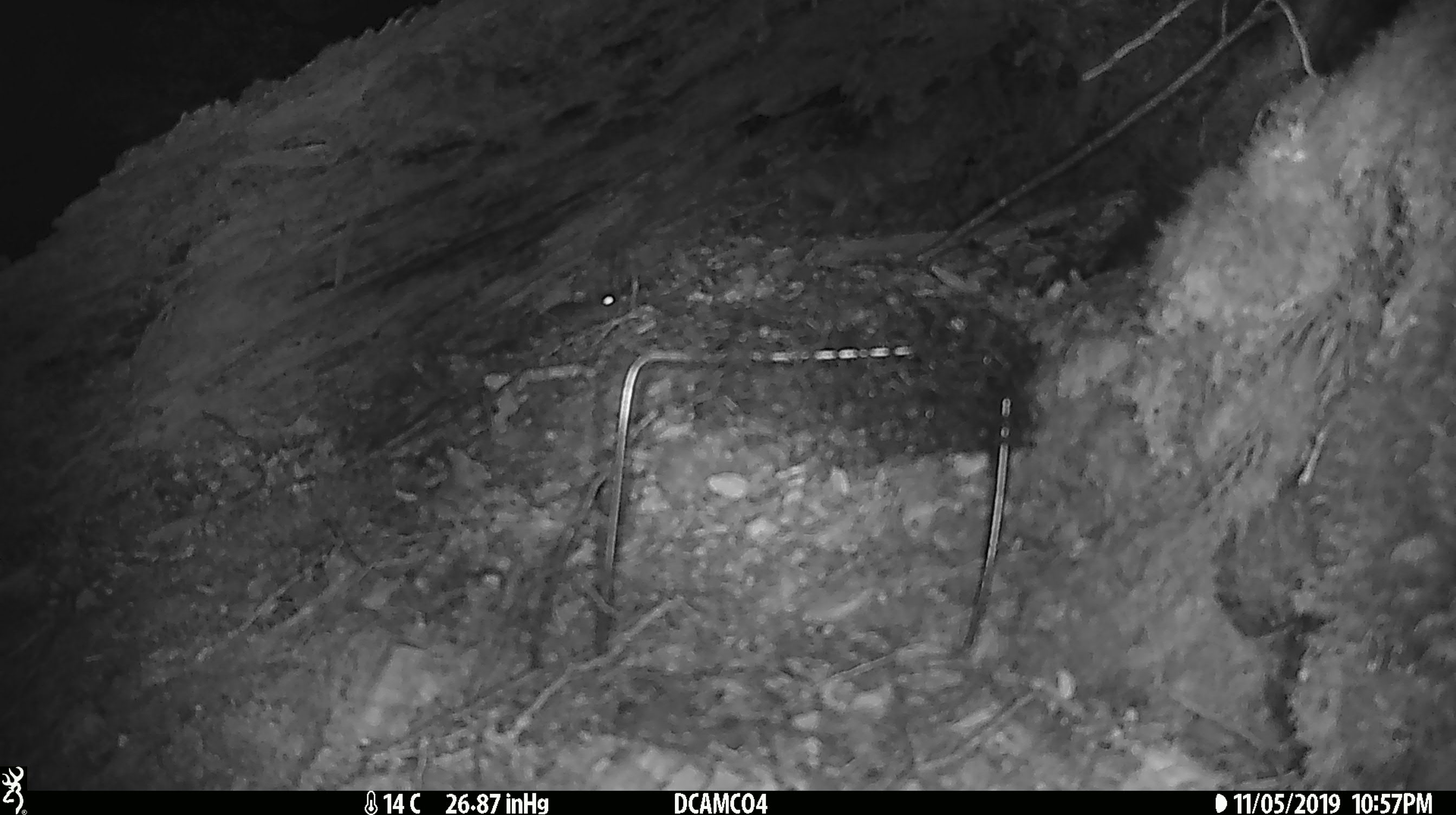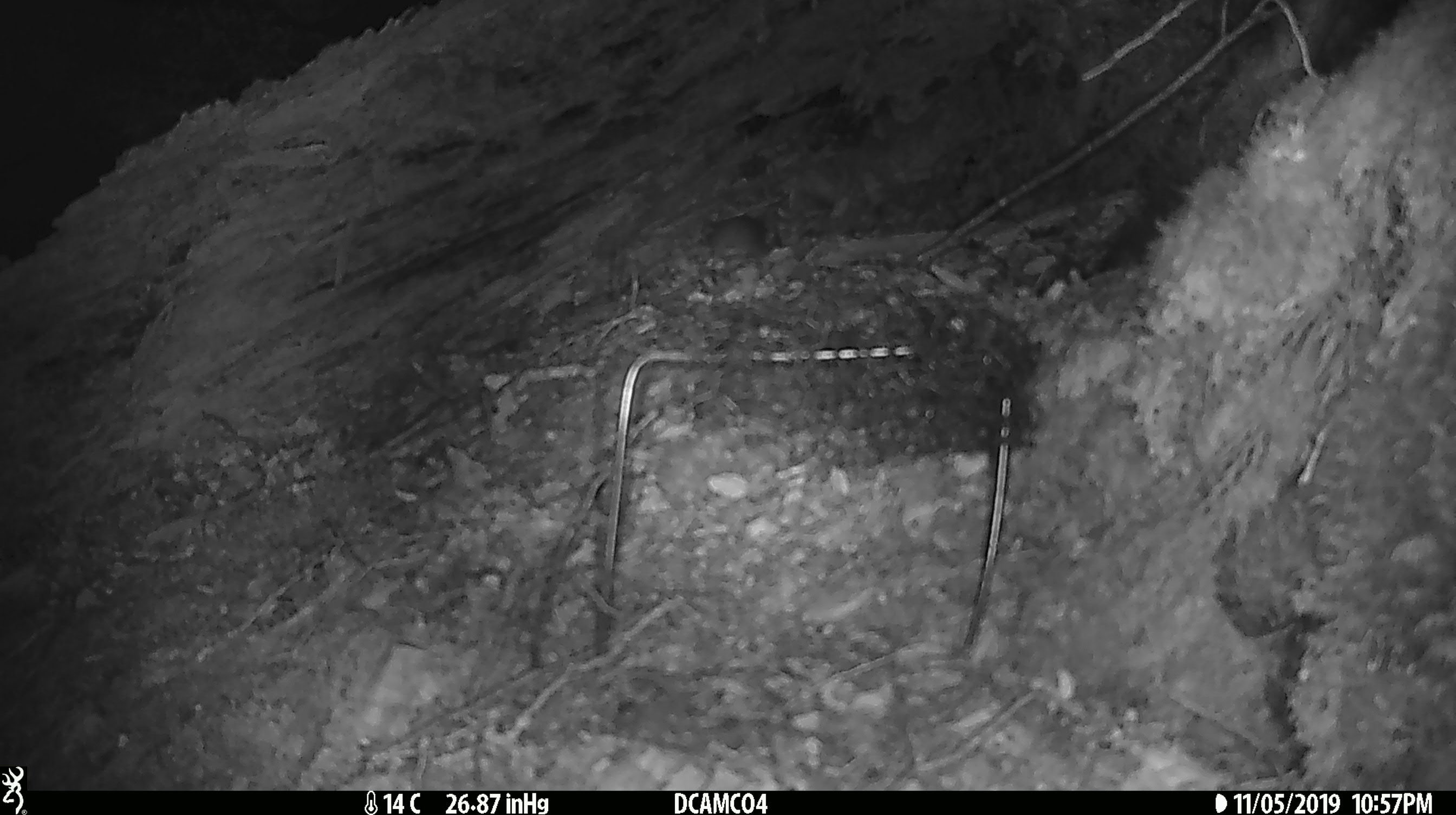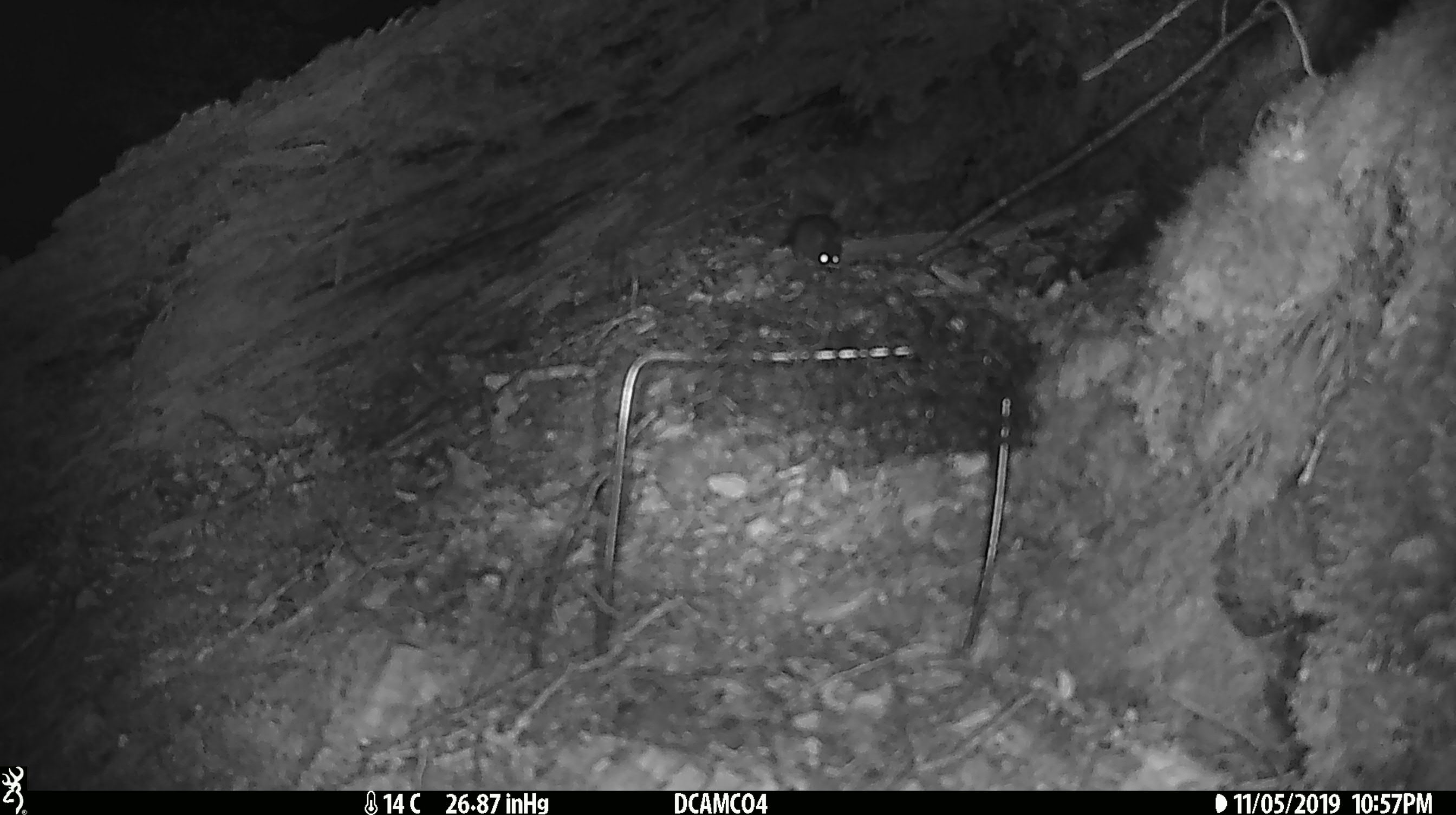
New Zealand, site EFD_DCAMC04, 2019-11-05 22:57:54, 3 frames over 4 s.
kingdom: Animalia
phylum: Chordata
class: Mammalia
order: Rodentia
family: Muridae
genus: Mus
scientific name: Mus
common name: mouse